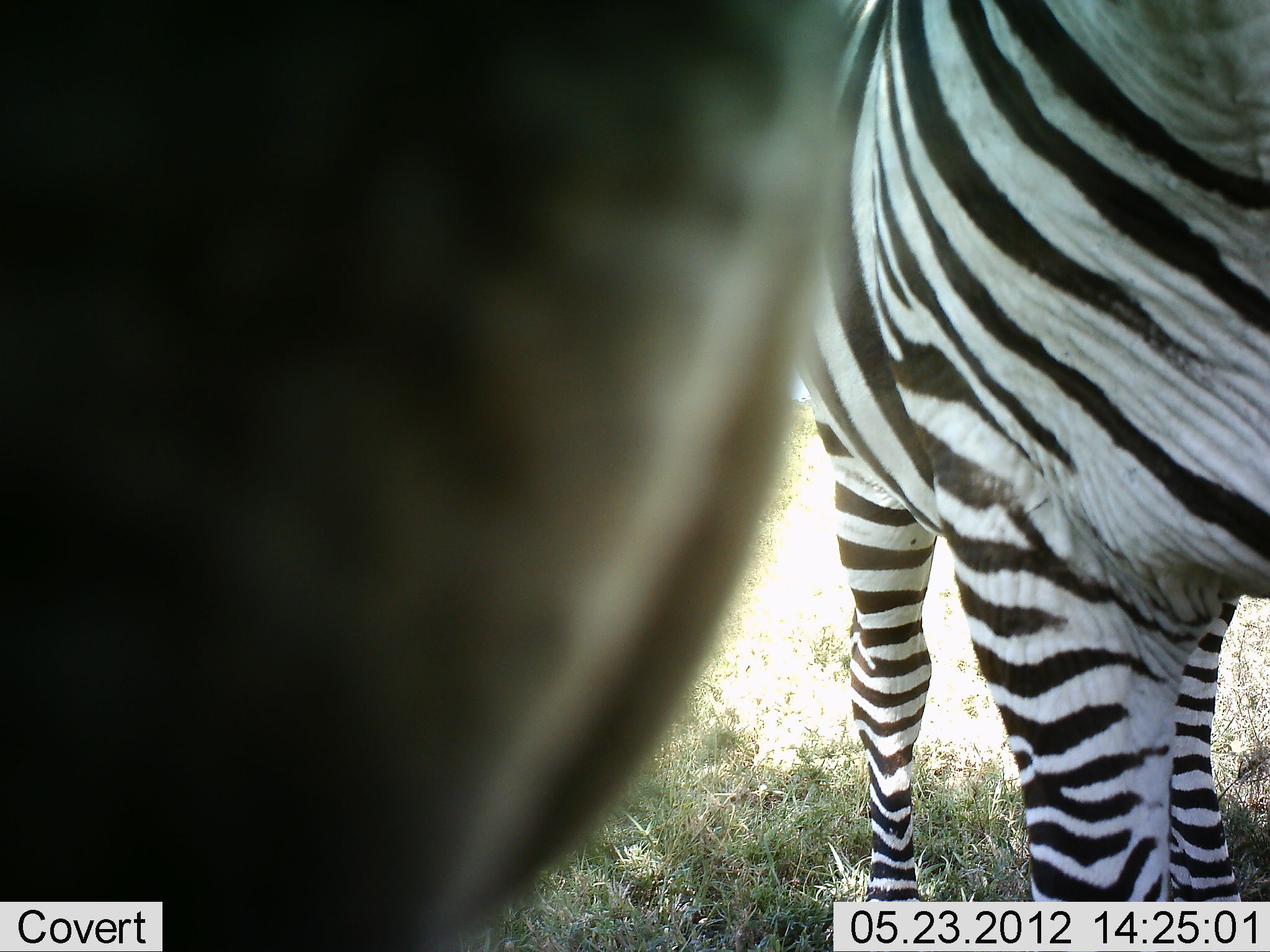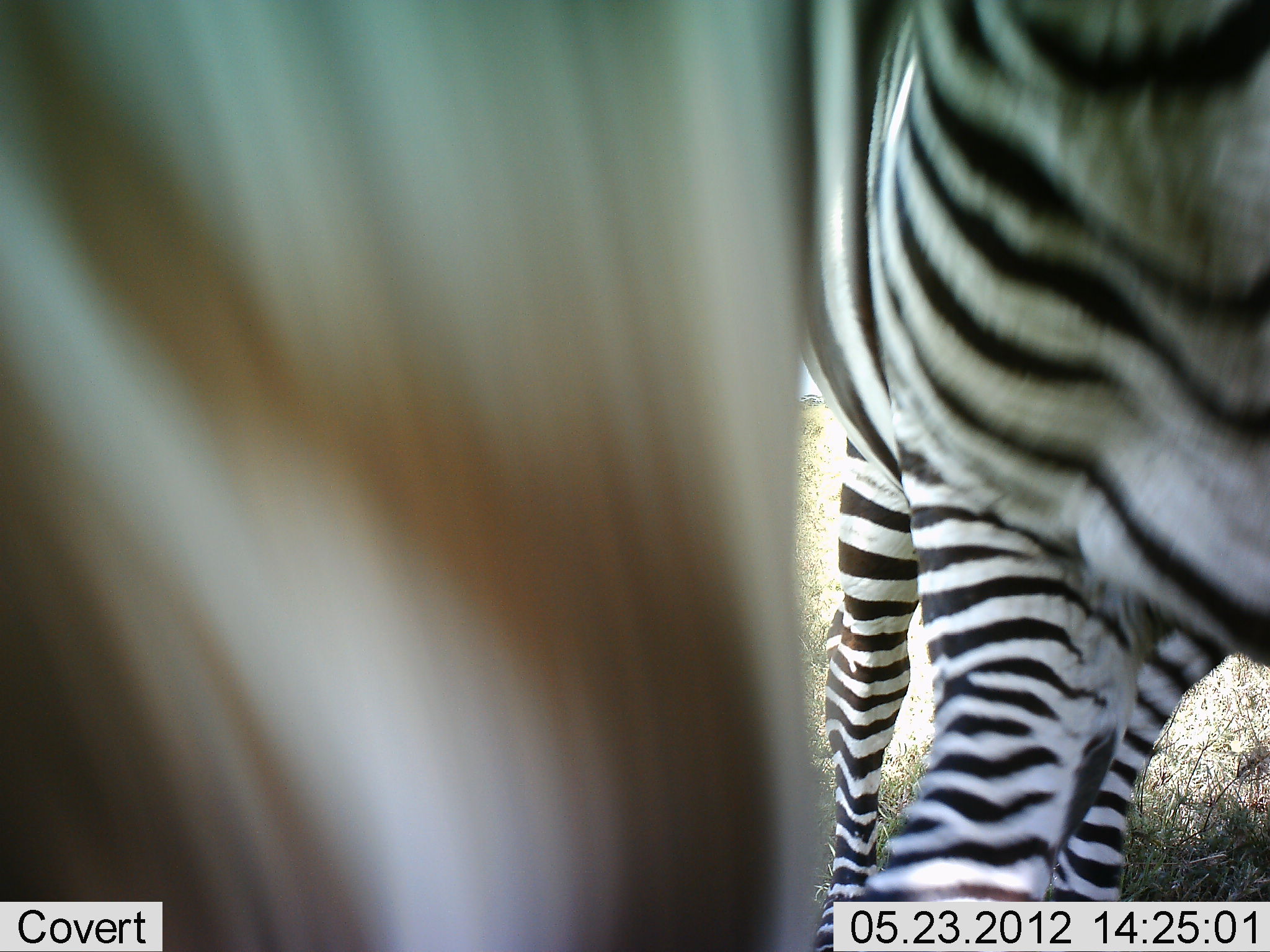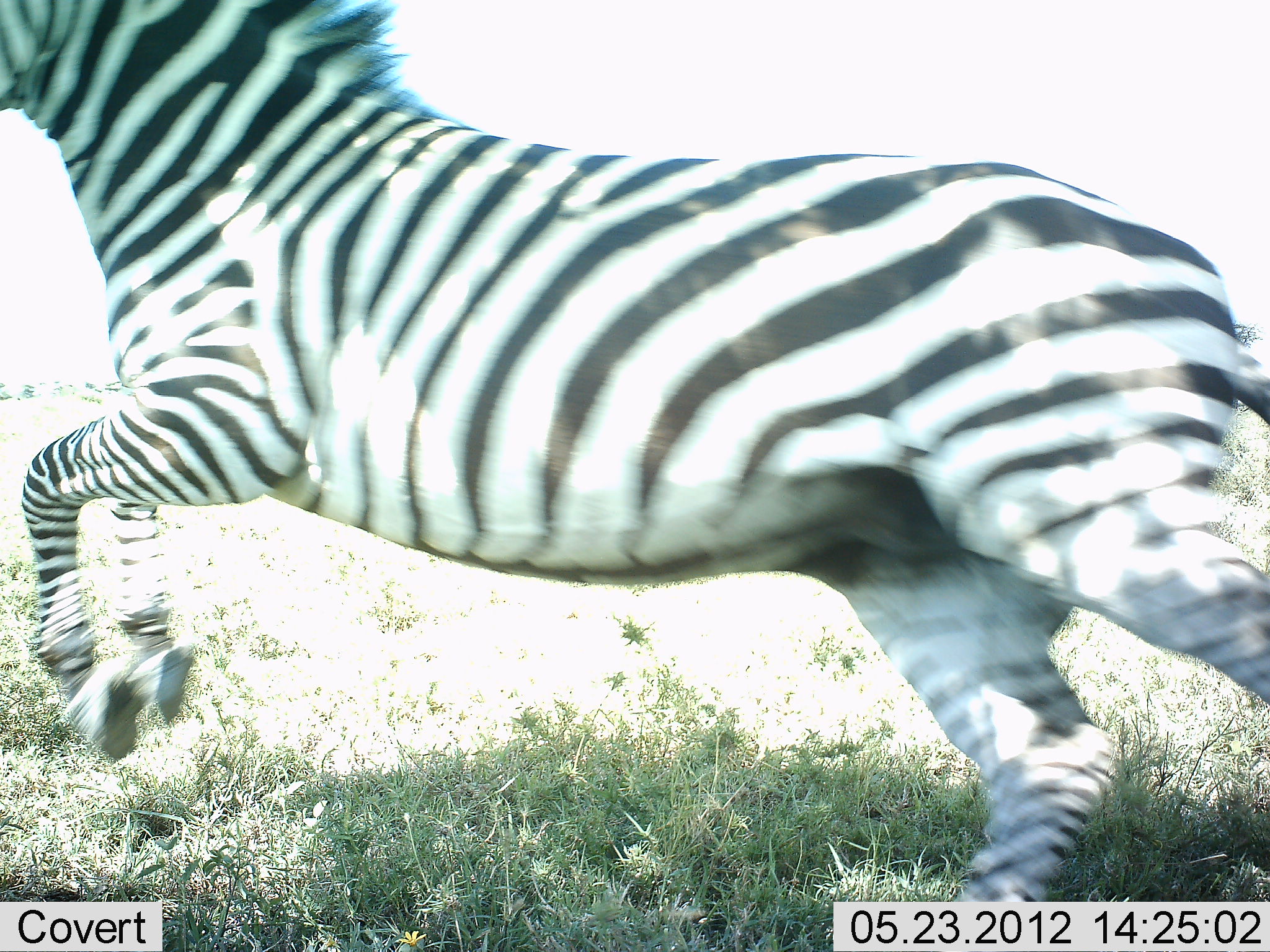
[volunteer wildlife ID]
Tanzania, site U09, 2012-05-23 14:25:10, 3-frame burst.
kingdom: Animalia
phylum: Chordata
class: Mammalia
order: Perissodactyla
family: Equidae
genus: Equus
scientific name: Equus quagga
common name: plains zebra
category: zebra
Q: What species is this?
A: Zebra (plains zebra) (Equus quagga).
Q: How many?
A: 2.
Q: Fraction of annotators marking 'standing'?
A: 64%.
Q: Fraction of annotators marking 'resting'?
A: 0%.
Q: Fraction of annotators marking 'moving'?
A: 55%.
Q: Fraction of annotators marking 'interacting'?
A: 18%.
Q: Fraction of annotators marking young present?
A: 0%.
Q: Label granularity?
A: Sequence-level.